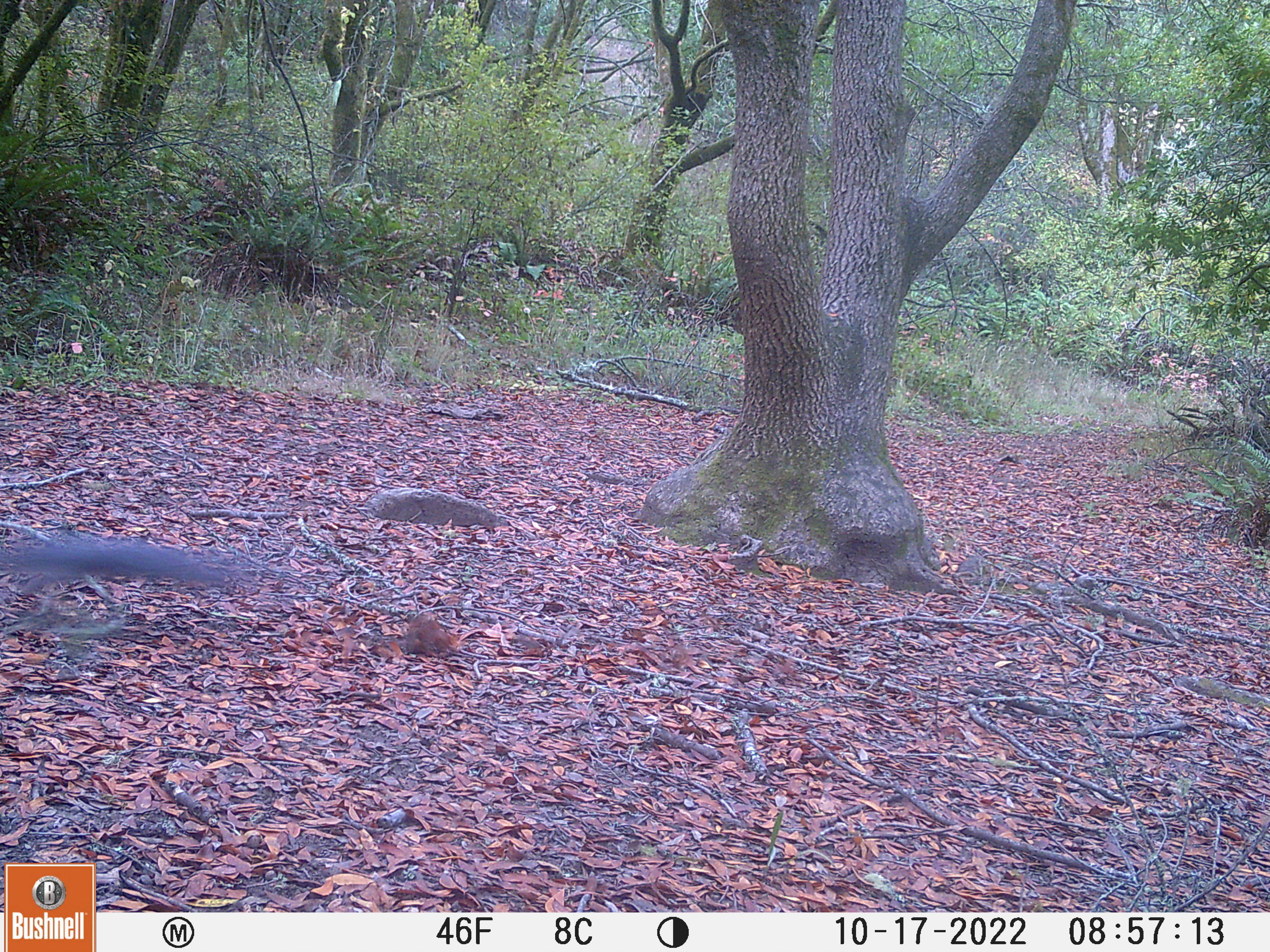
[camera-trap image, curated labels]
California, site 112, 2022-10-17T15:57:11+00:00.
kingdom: Animalia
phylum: Chordata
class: Mammalia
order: Rodentia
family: Sciuridae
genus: Sciurus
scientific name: Sciurus griseus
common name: western gray squirrel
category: western grey squirrel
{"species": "western grey squirrel (western gray squirrel) (Sciurus griseus)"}